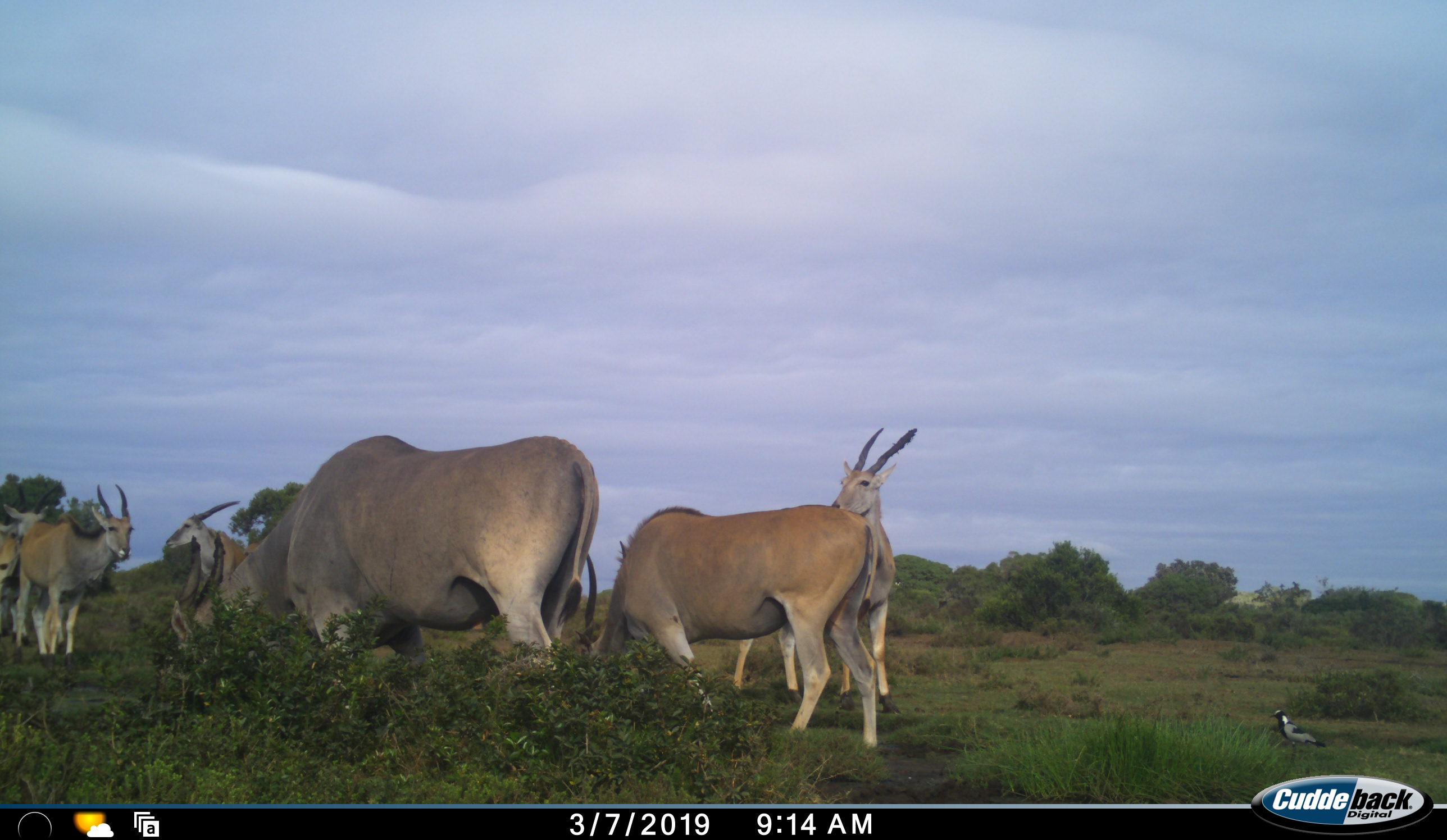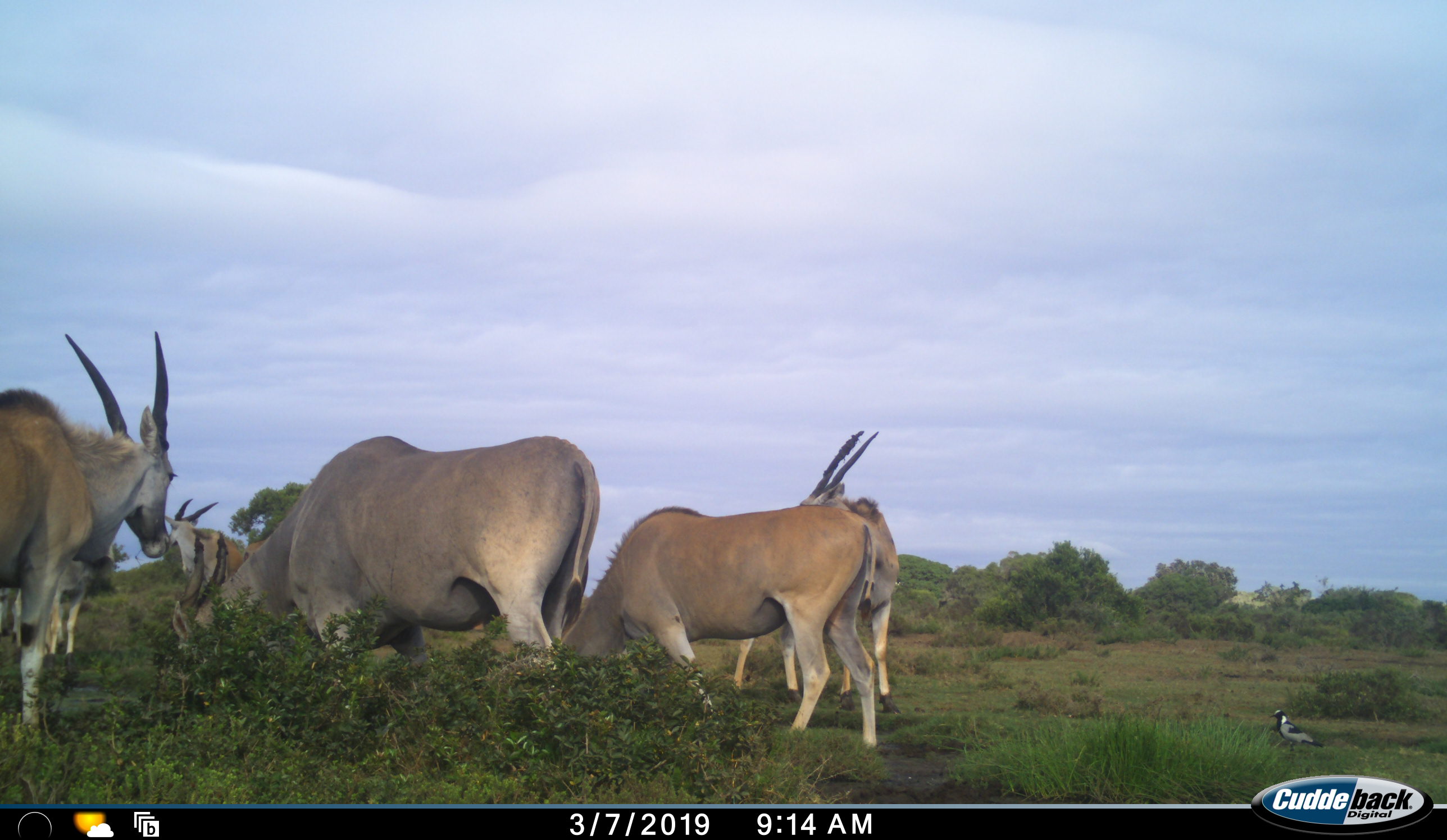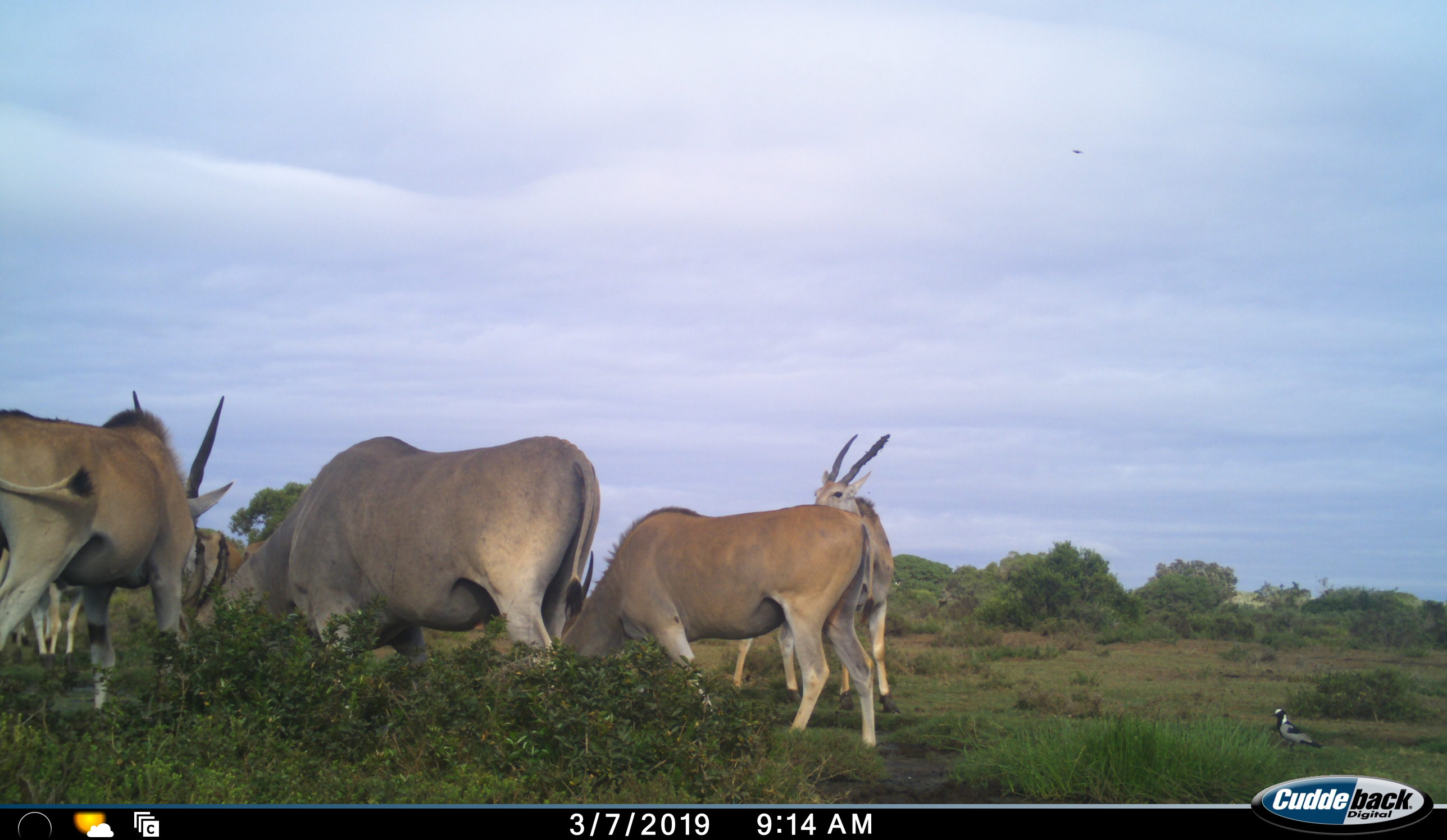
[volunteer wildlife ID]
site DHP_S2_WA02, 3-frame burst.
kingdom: Animalia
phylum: Chordata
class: Mammalia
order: Artiodactyla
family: Bovidae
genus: Tragelaphus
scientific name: Tragelaphus oryx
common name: eland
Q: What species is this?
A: Eland (Tragelaphus oryx).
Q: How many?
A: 7.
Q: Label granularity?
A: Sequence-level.